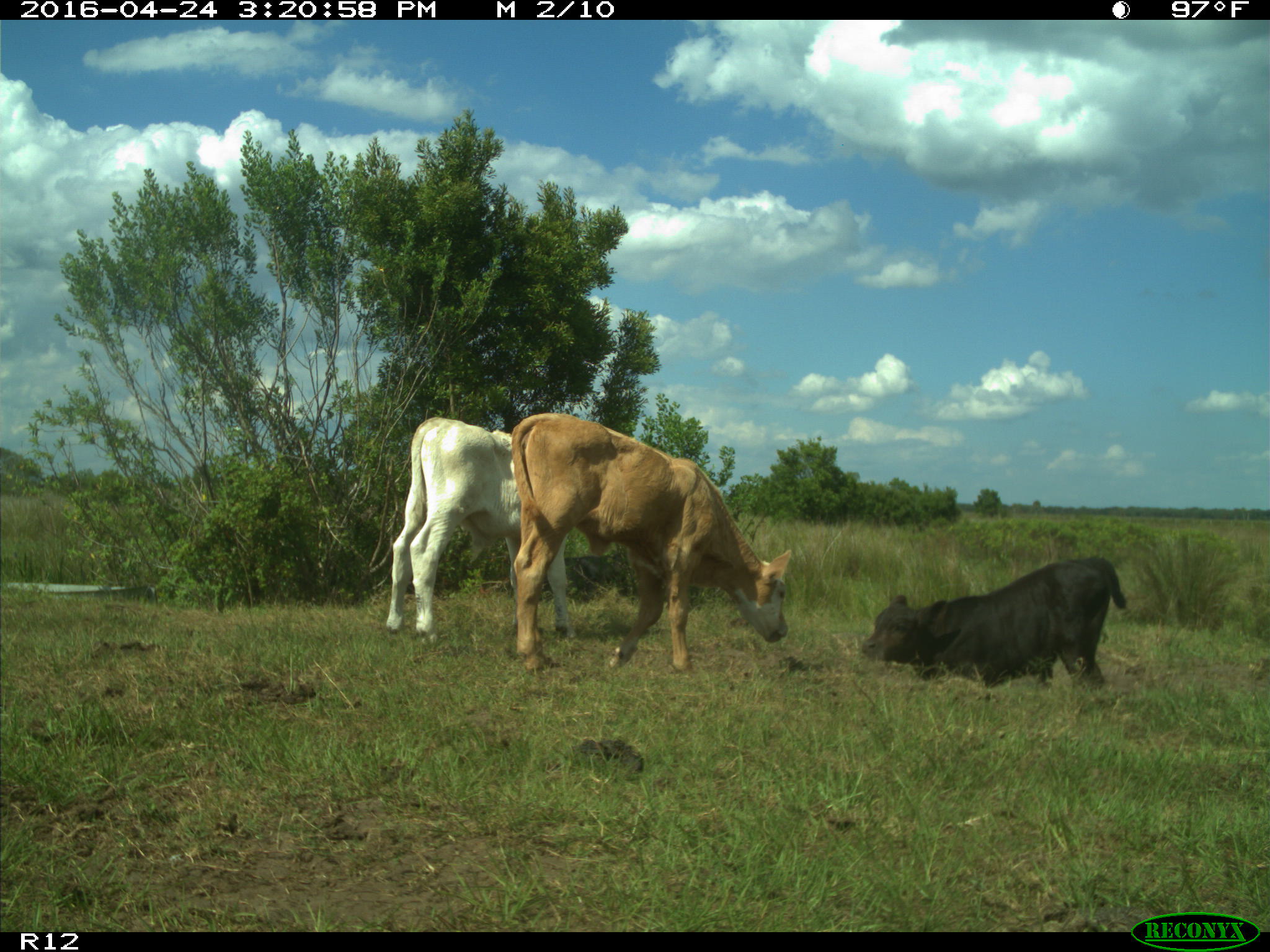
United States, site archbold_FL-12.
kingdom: Animalia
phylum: Chordata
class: Mammalia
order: Artiodactyla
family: Bovidae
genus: Bos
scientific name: Bos taurus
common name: domestic cow